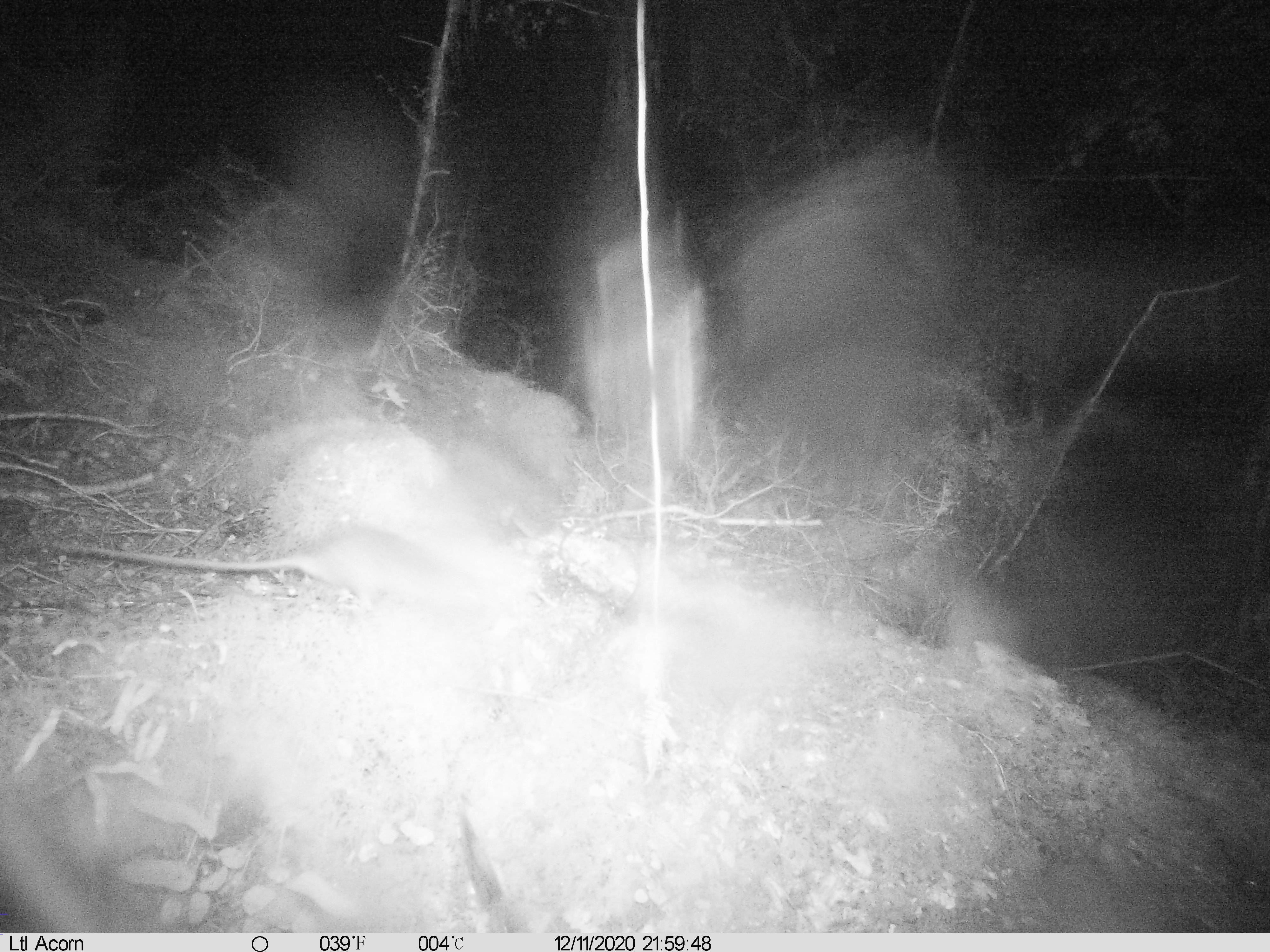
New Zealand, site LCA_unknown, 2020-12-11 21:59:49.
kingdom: Animalia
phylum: Chordata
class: Mammalia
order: Rodentia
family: Muridae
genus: Rattus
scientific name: Rattus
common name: rat